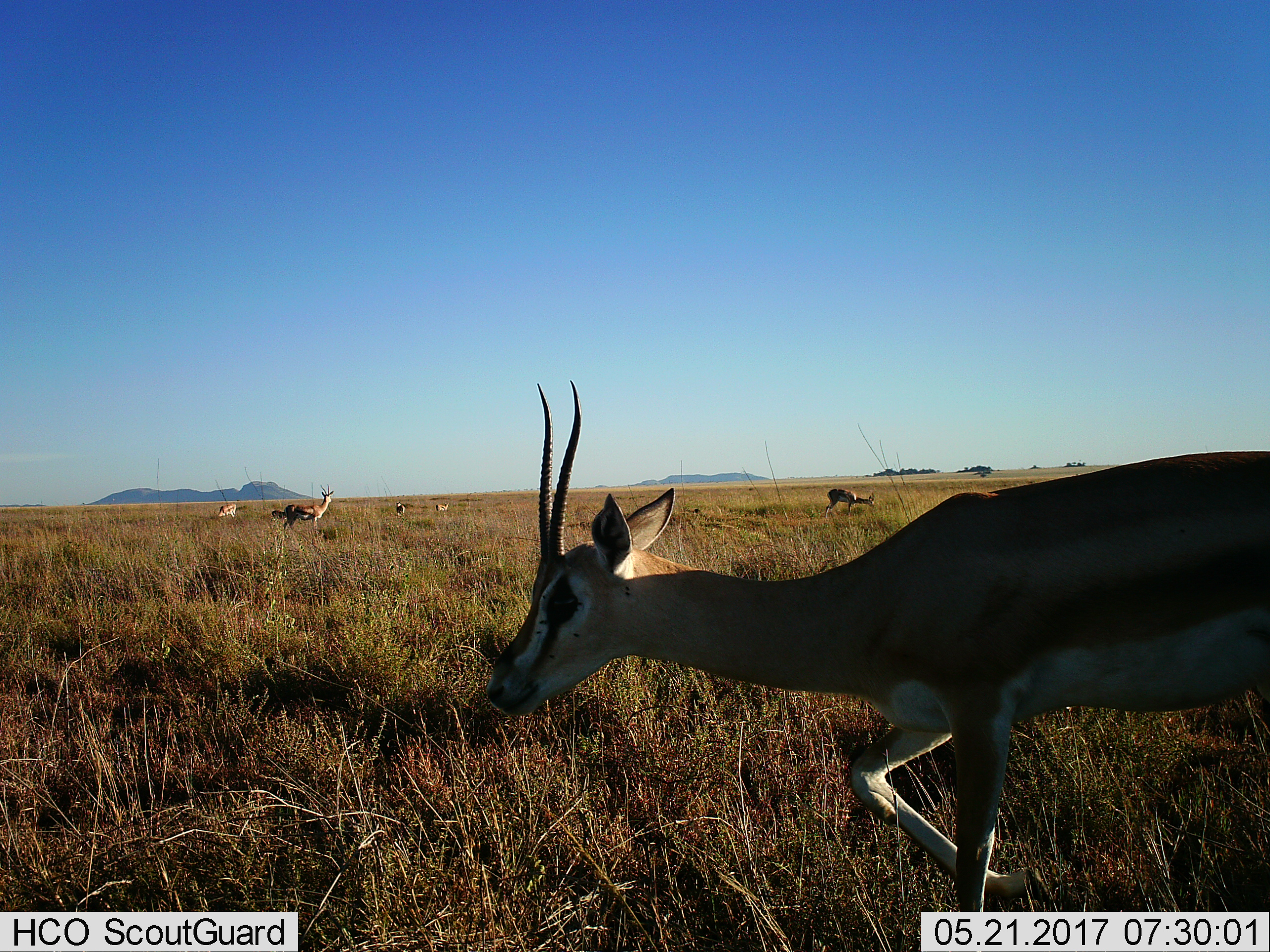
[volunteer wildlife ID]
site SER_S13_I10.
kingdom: Animalia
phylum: Chordata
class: Mammalia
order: Artiodactyla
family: Bovidae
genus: Nanger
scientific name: Nanger granti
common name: grant's gazelle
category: gazellegrants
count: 6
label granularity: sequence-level